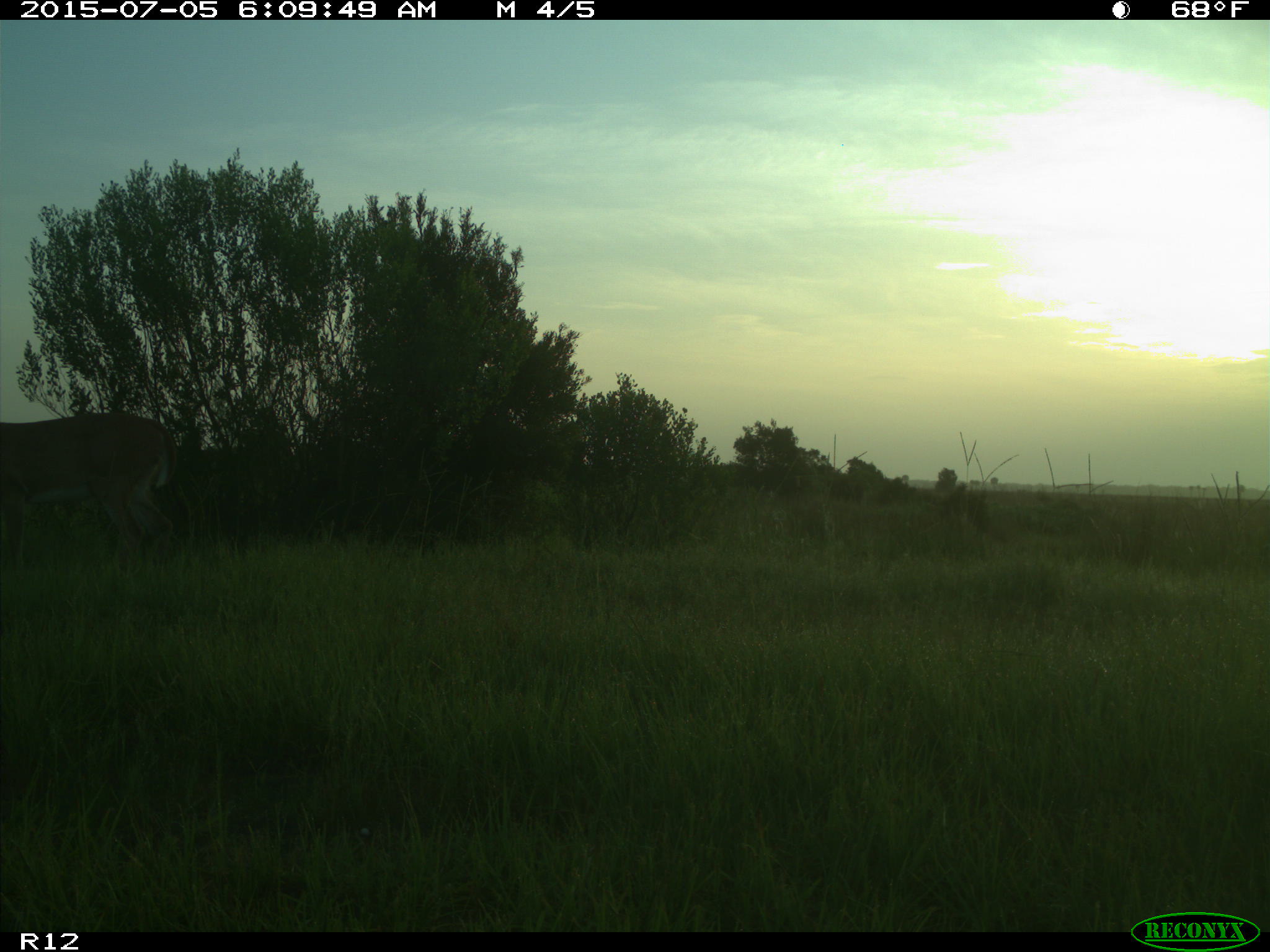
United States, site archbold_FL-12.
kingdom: Animalia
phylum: Chordata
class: Mammalia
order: Artiodactyla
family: Cervidae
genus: Odocoileus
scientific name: Odocoileus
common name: deer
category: unidentified deer